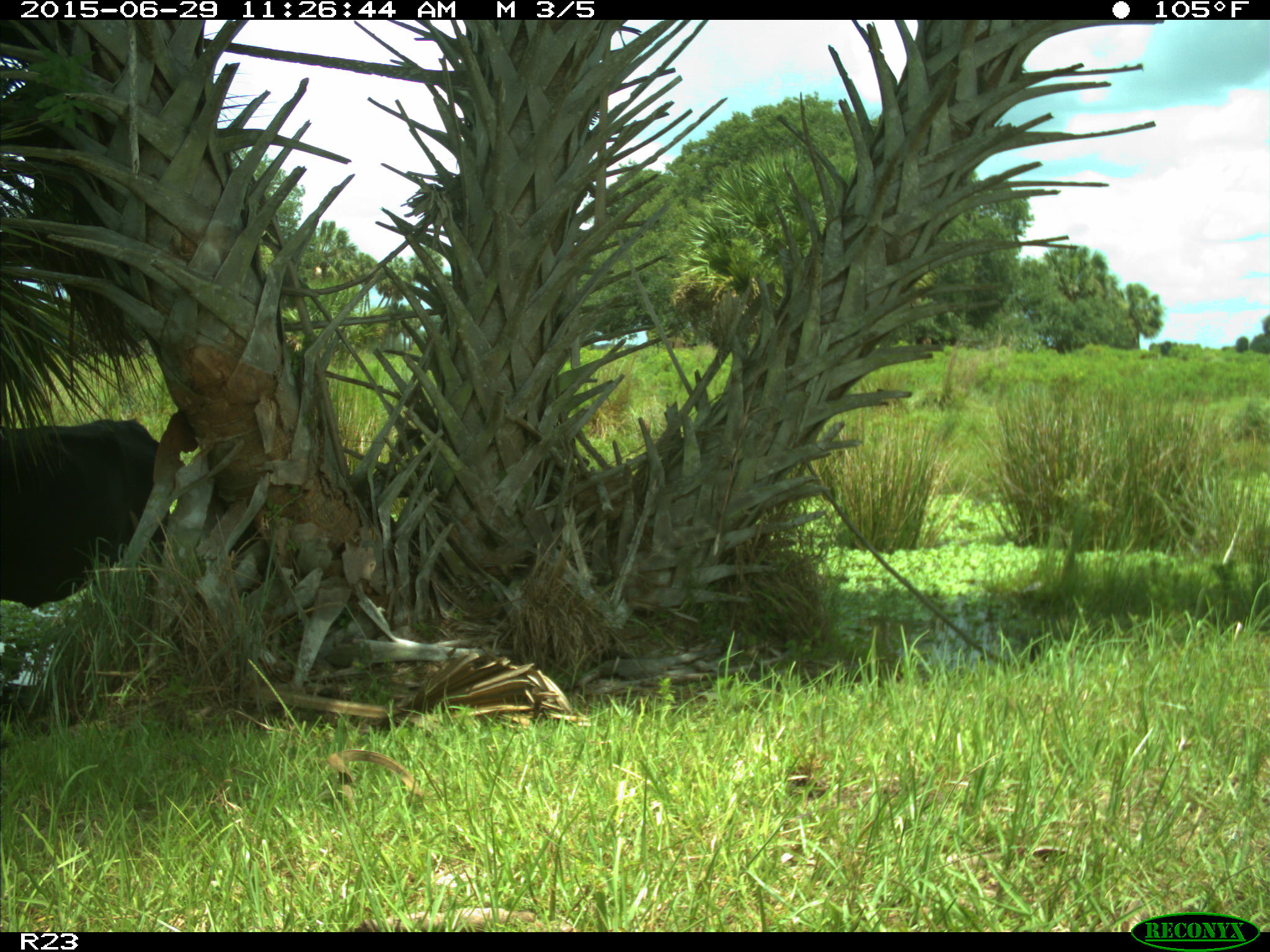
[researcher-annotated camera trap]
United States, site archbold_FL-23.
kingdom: Animalia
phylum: Chordata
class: Mammalia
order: Artiodactyla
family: Bovidae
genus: Bos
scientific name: Bos taurus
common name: domestic cow